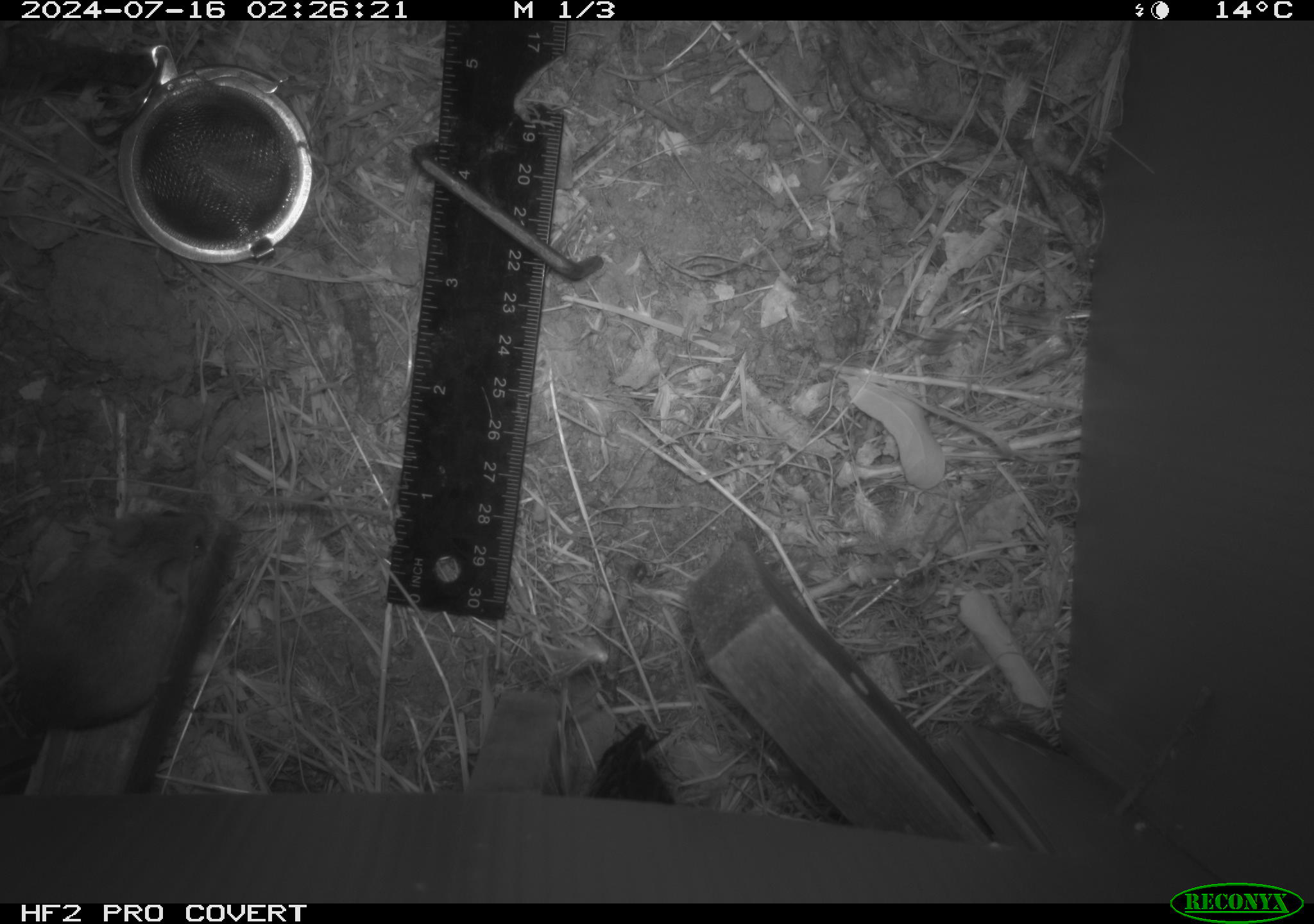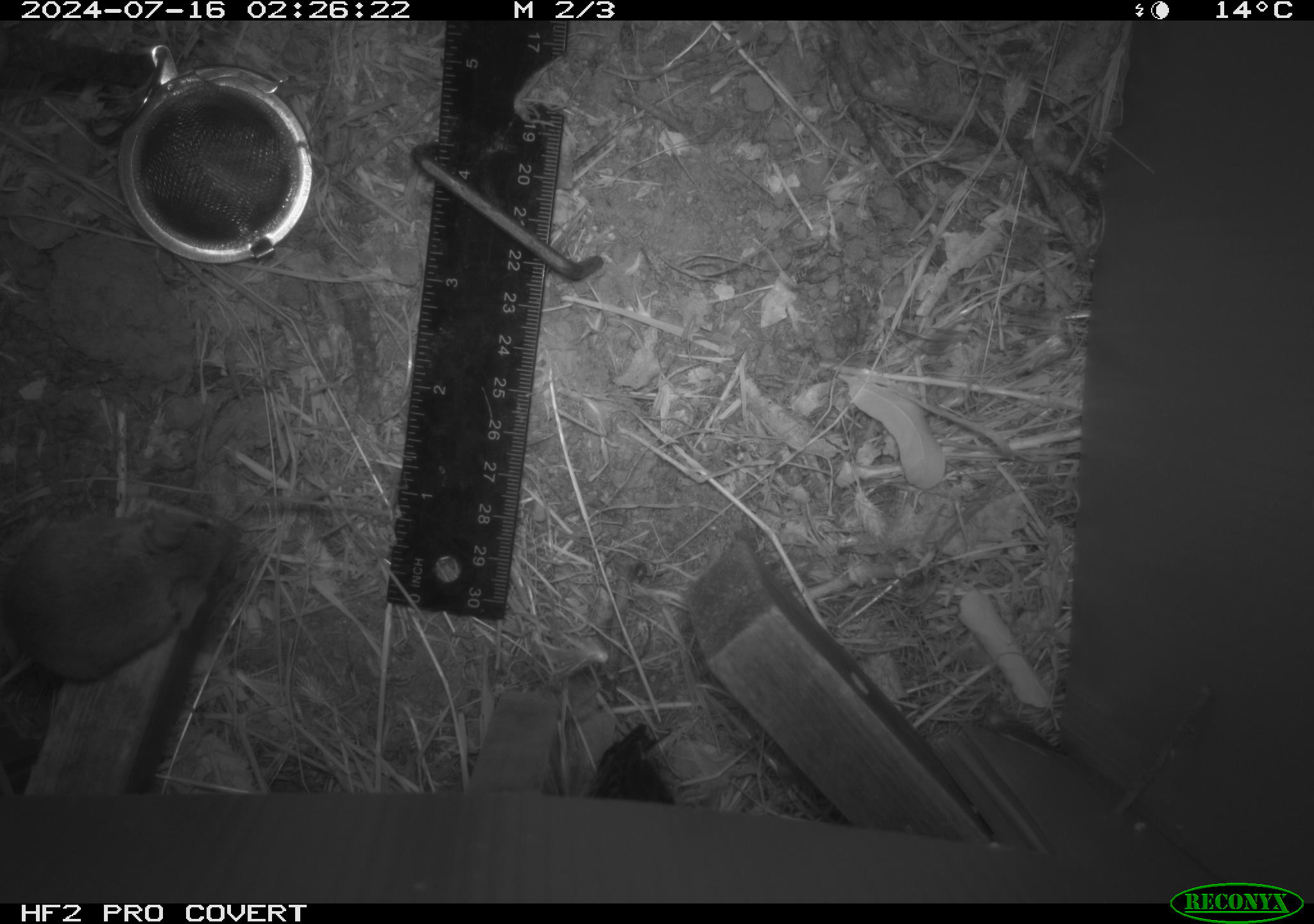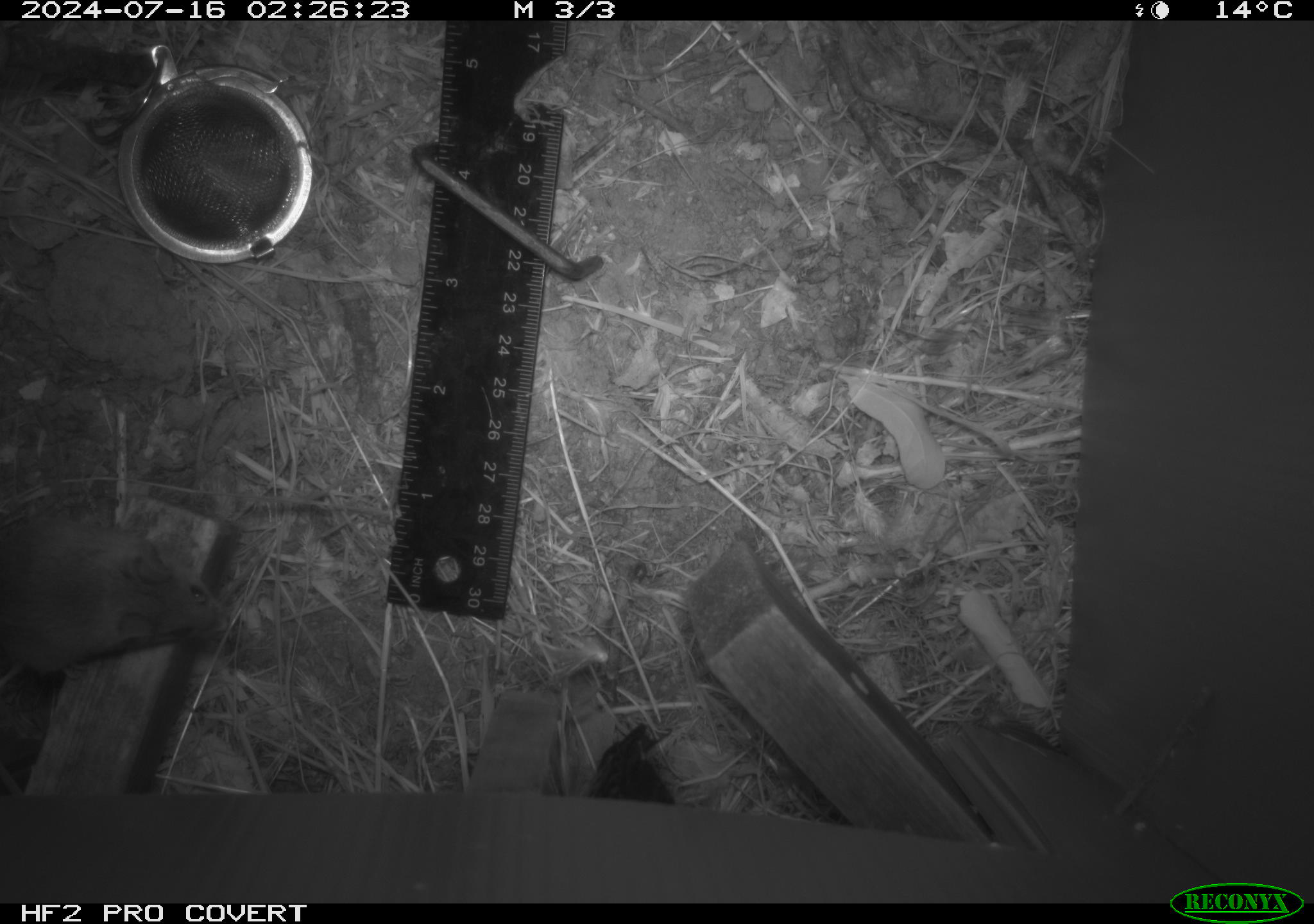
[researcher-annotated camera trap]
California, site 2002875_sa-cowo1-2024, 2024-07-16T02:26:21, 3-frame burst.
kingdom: Animalia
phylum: Chordata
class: Mammalia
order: Rodentia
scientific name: Rodentia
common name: mouse species